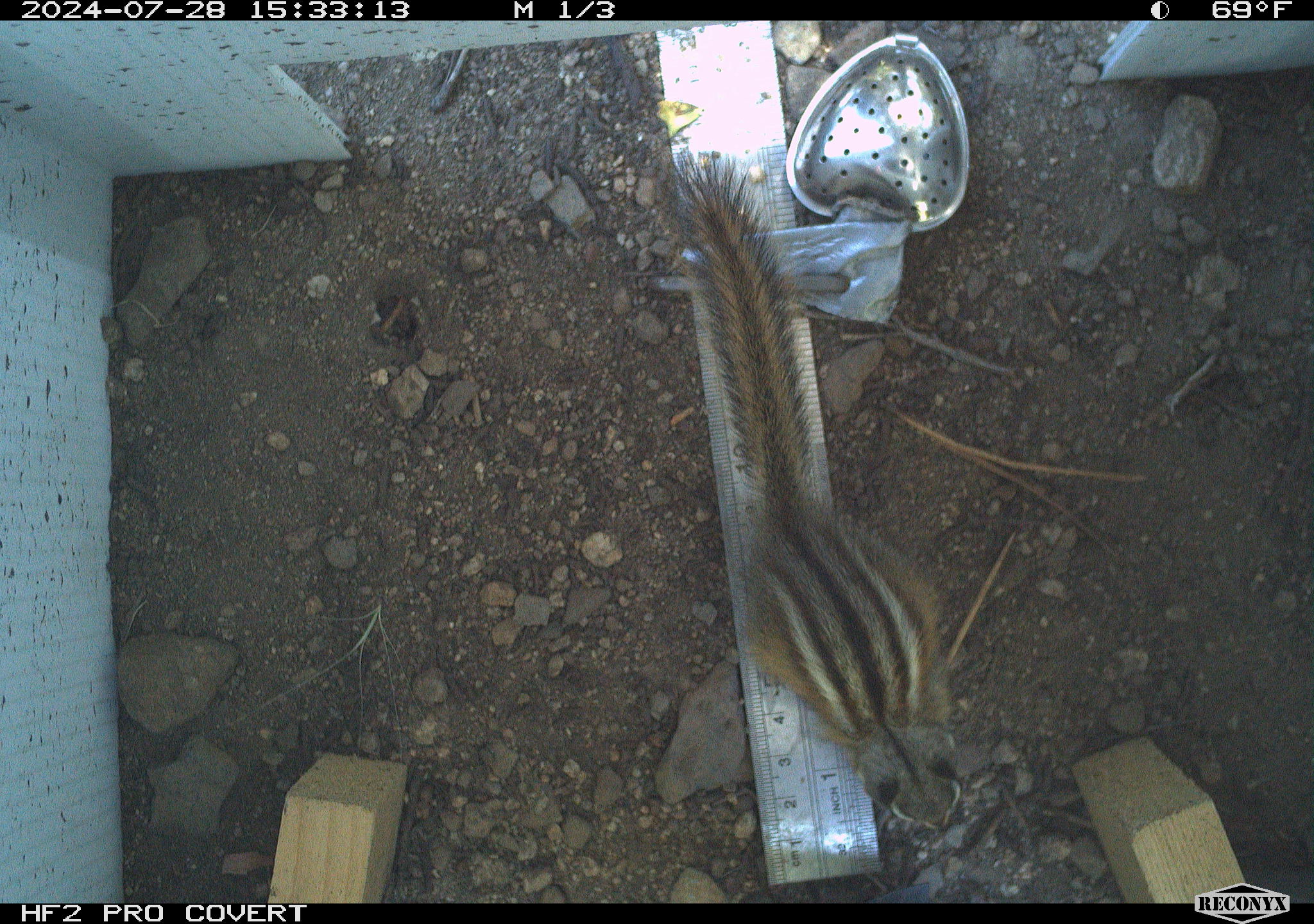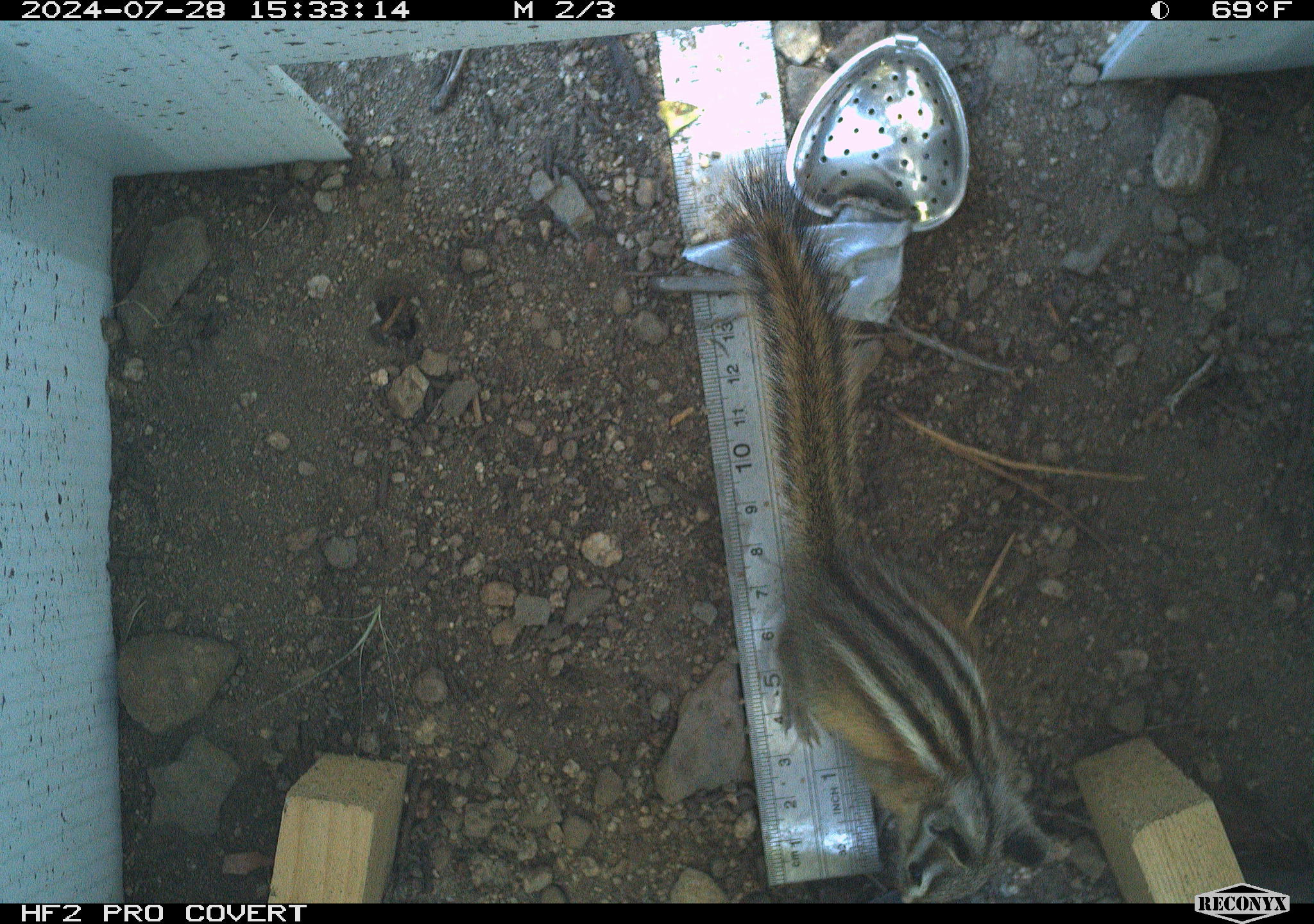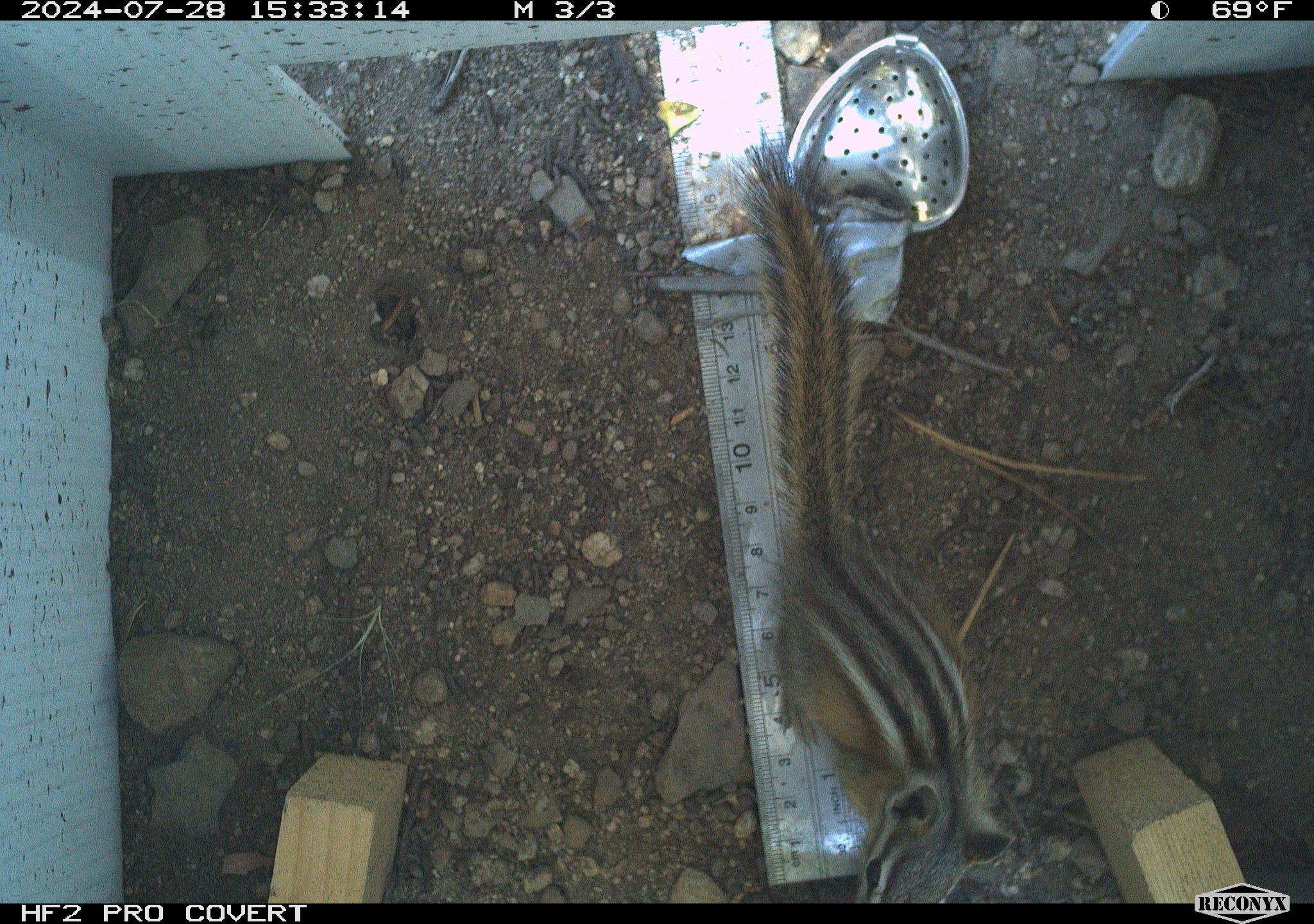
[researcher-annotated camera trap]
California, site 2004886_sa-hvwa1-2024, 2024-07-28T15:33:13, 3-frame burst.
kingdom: Animalia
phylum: Chordata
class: Mammalia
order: Rodentia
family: Sciuridae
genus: Neotamias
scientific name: Neotamias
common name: western chipmunks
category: neotamias species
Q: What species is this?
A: Neotamias species (western chipmunks) (Neotamias).